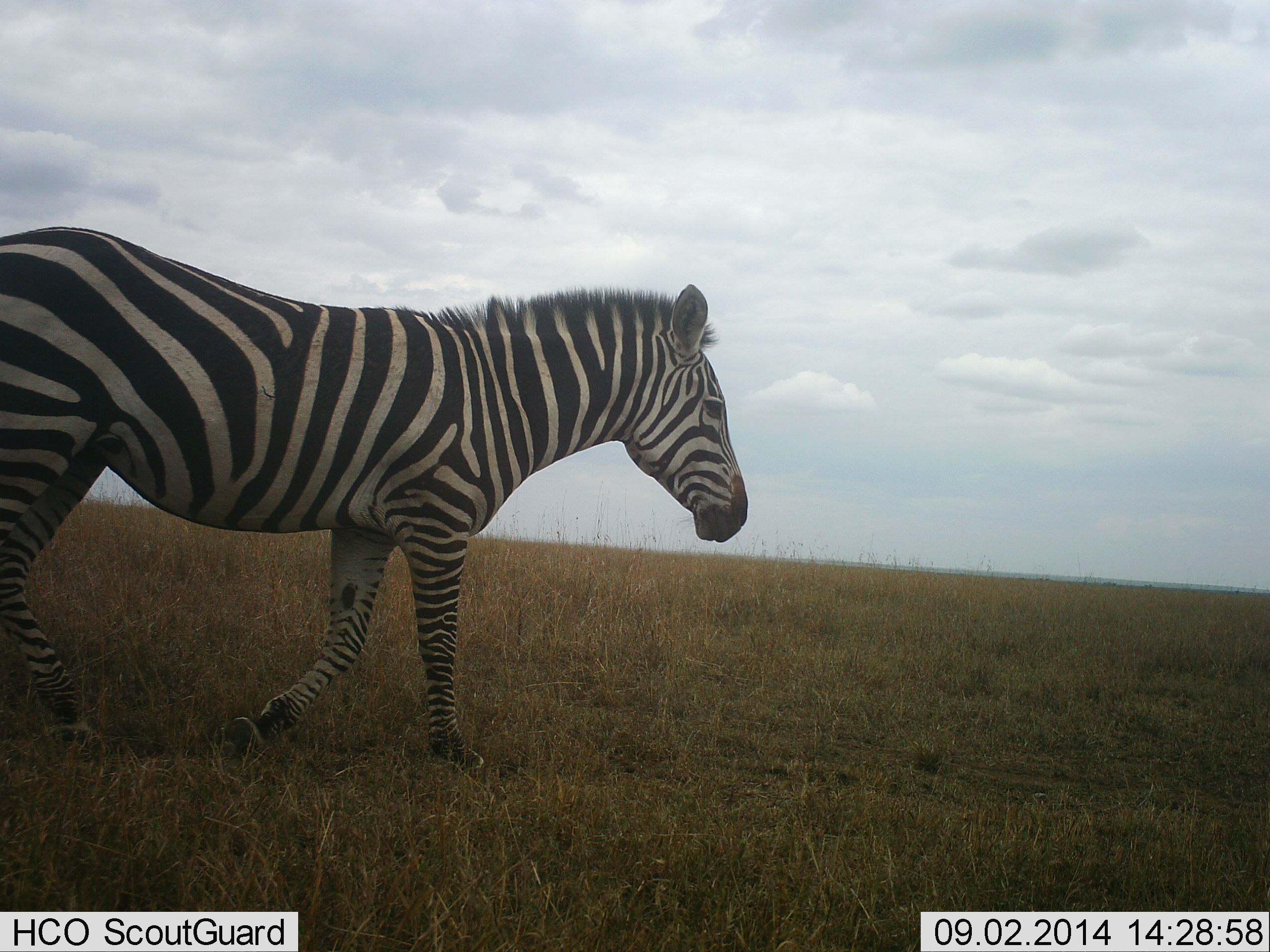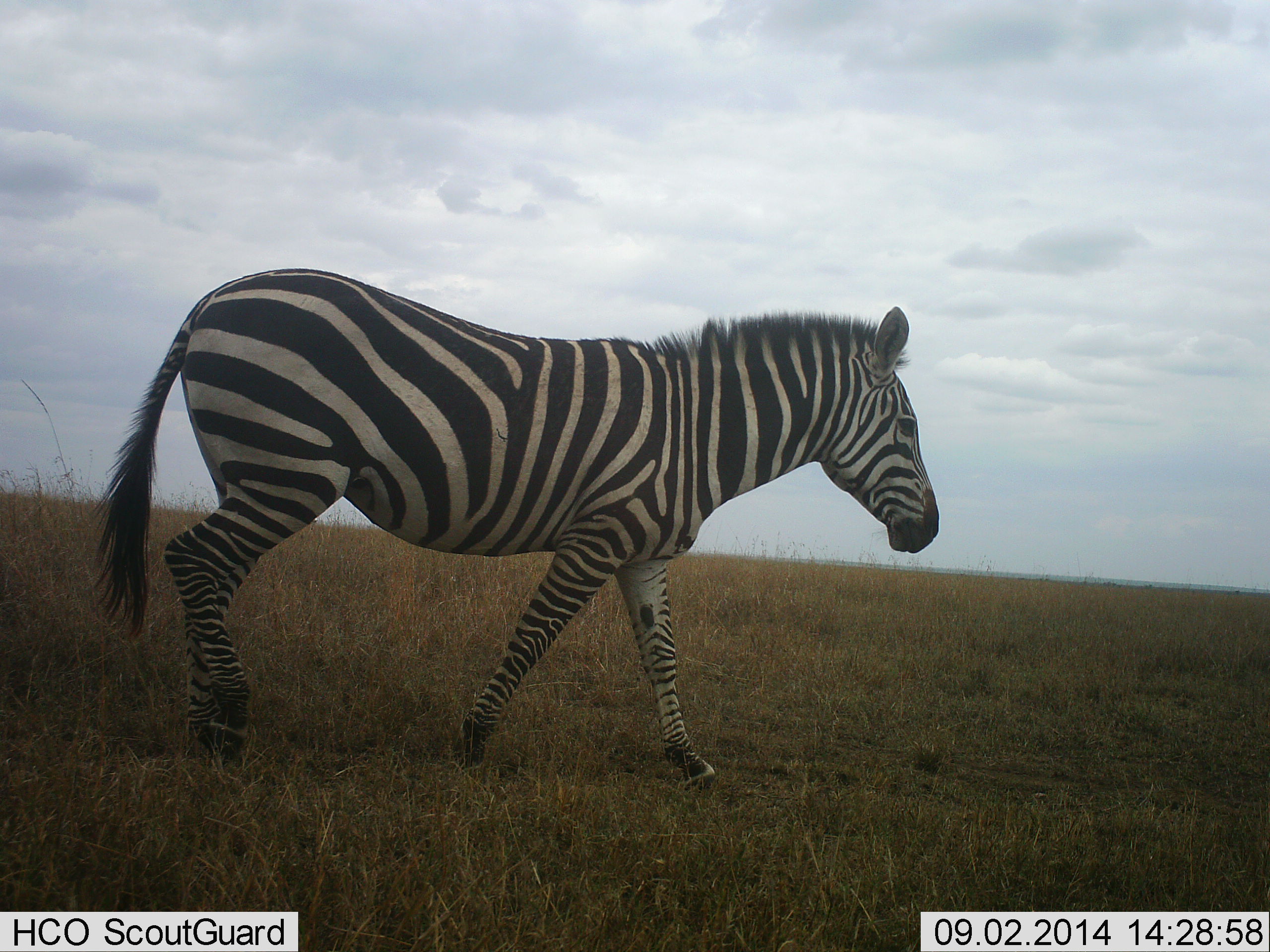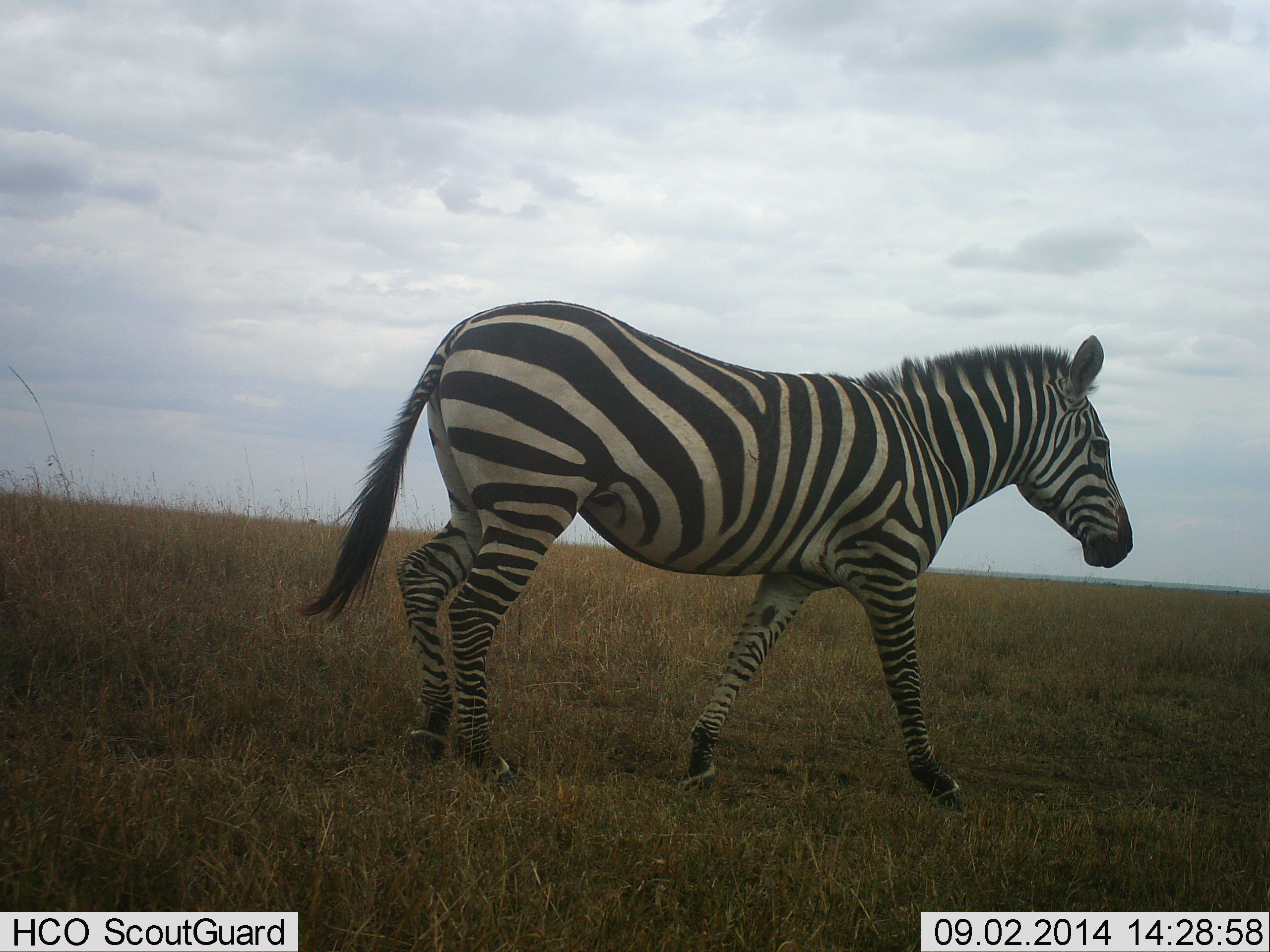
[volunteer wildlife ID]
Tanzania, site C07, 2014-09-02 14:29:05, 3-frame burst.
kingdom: Animalia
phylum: Chordata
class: Mammalia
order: Perissodactyla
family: Equidae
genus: Equus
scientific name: Equus quagga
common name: plains zebra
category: zebra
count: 1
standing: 0%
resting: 0%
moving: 100%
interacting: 0%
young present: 0%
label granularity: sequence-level